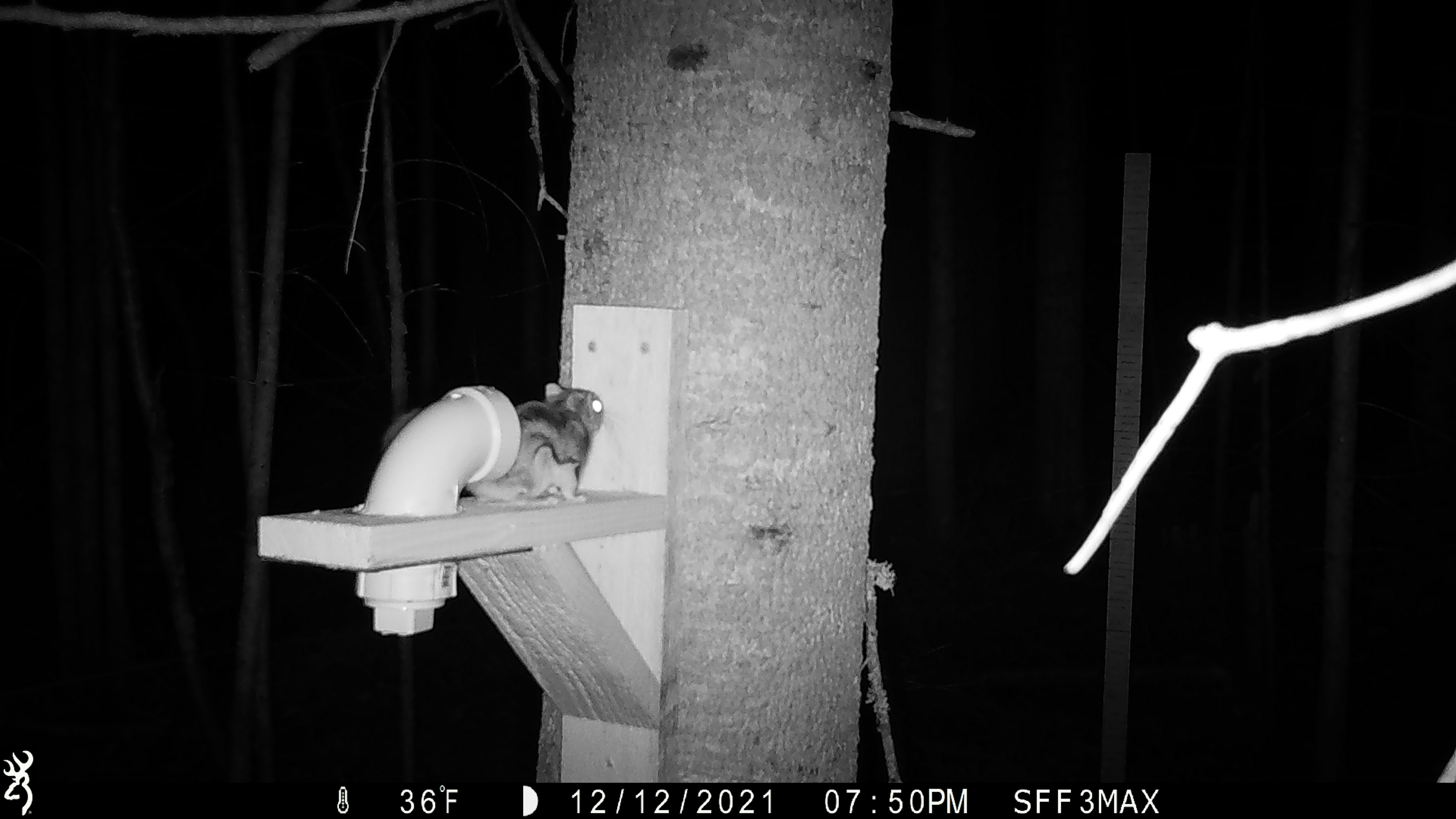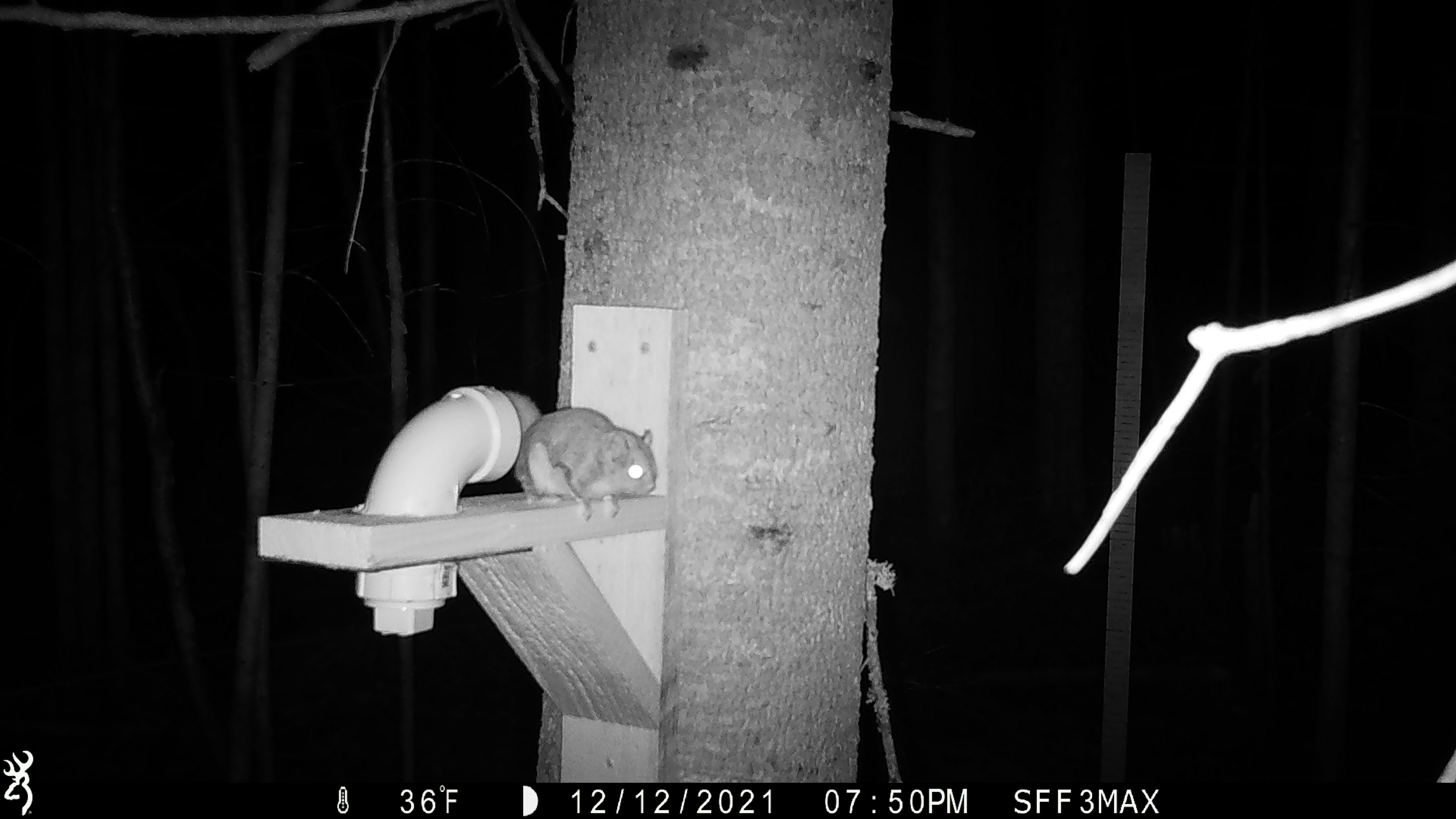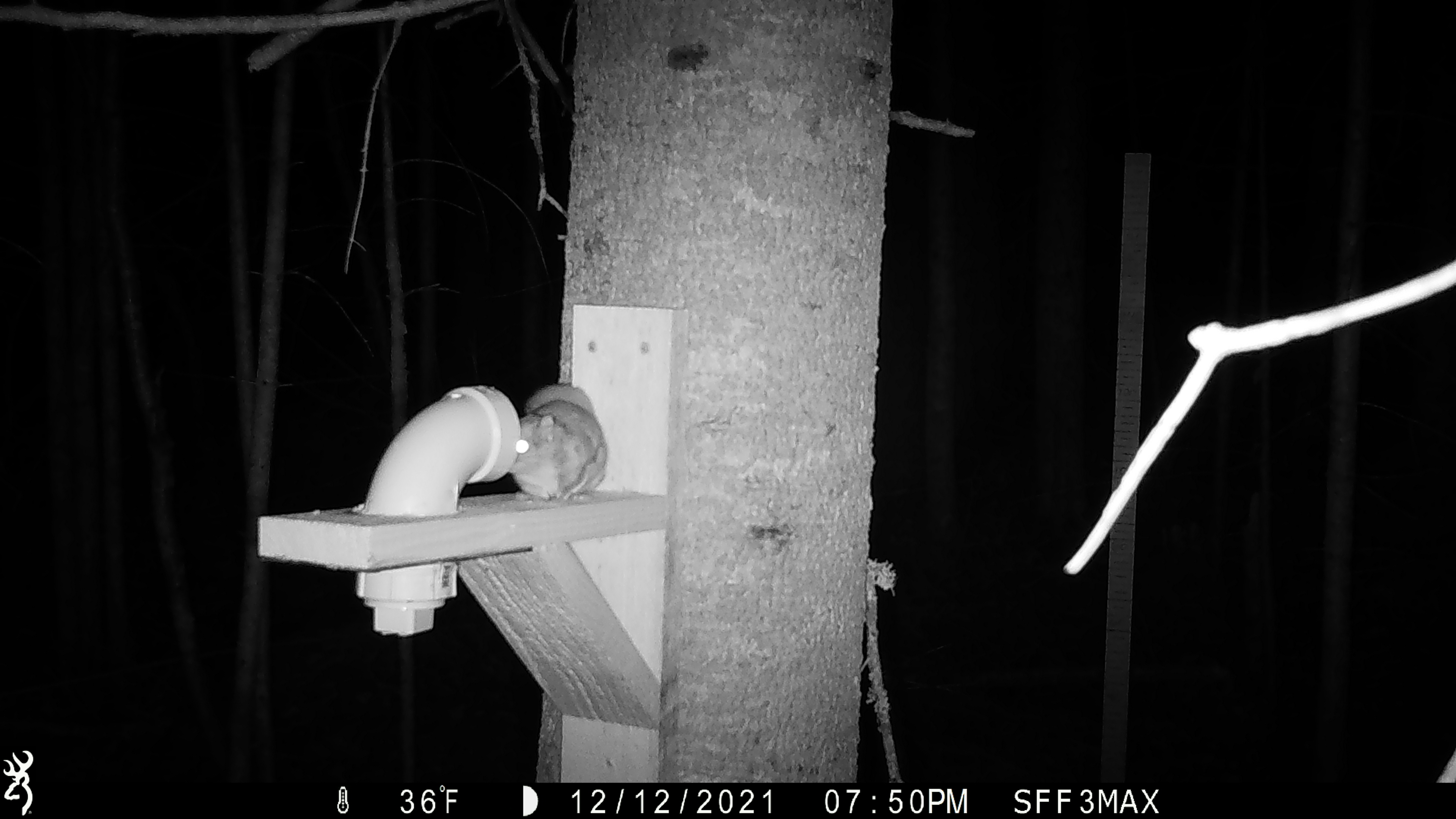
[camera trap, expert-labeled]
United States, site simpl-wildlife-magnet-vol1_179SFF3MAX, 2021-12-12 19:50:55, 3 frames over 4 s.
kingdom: Animalia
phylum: Chordata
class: Mammalia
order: Rodentia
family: Sciuridae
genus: Glaucomys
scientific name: Glaucomys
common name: flying squirrel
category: flying squirrel sp.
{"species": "flying squirrel sp. (flying squirrel) (Glaucomys)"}